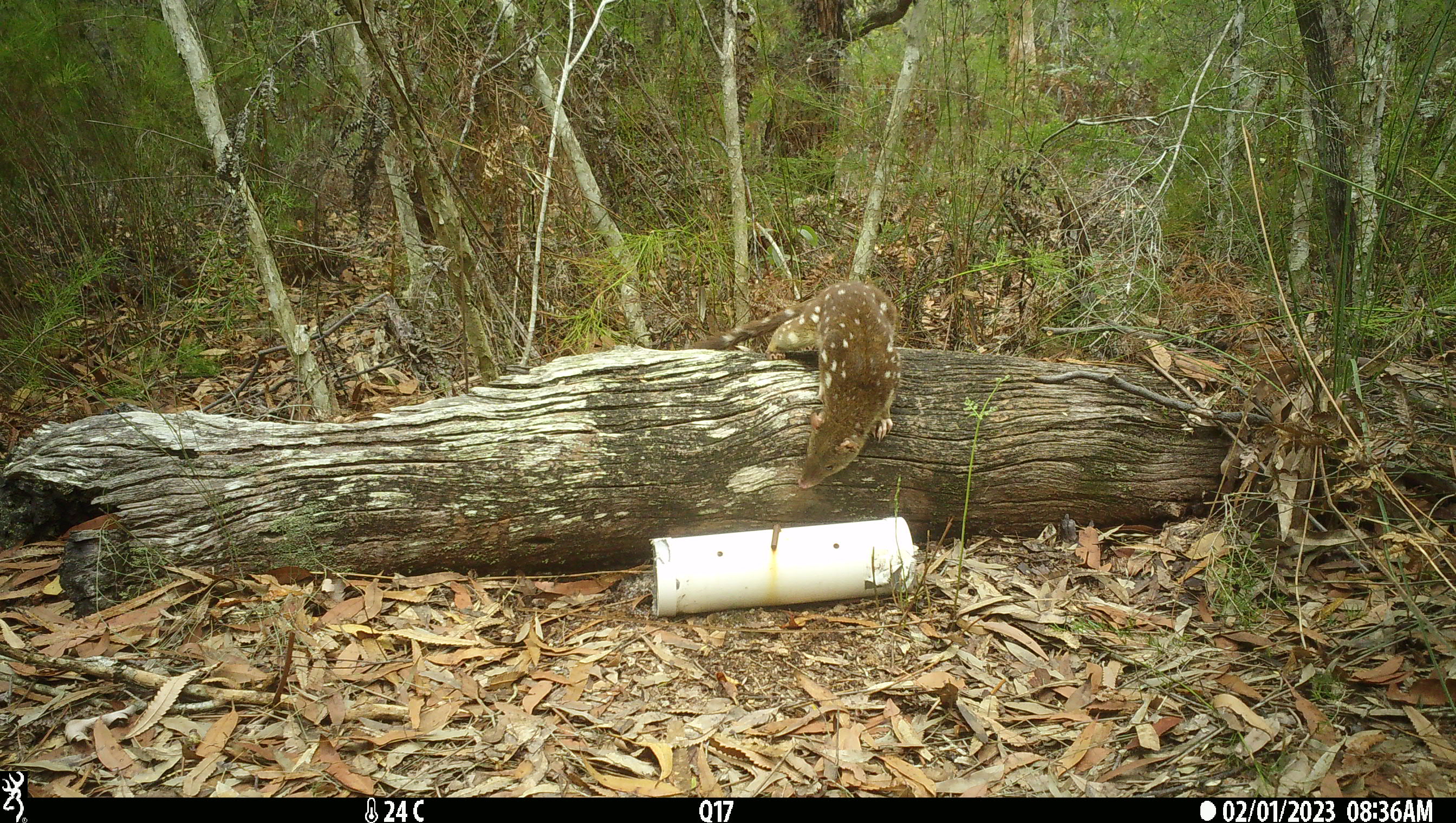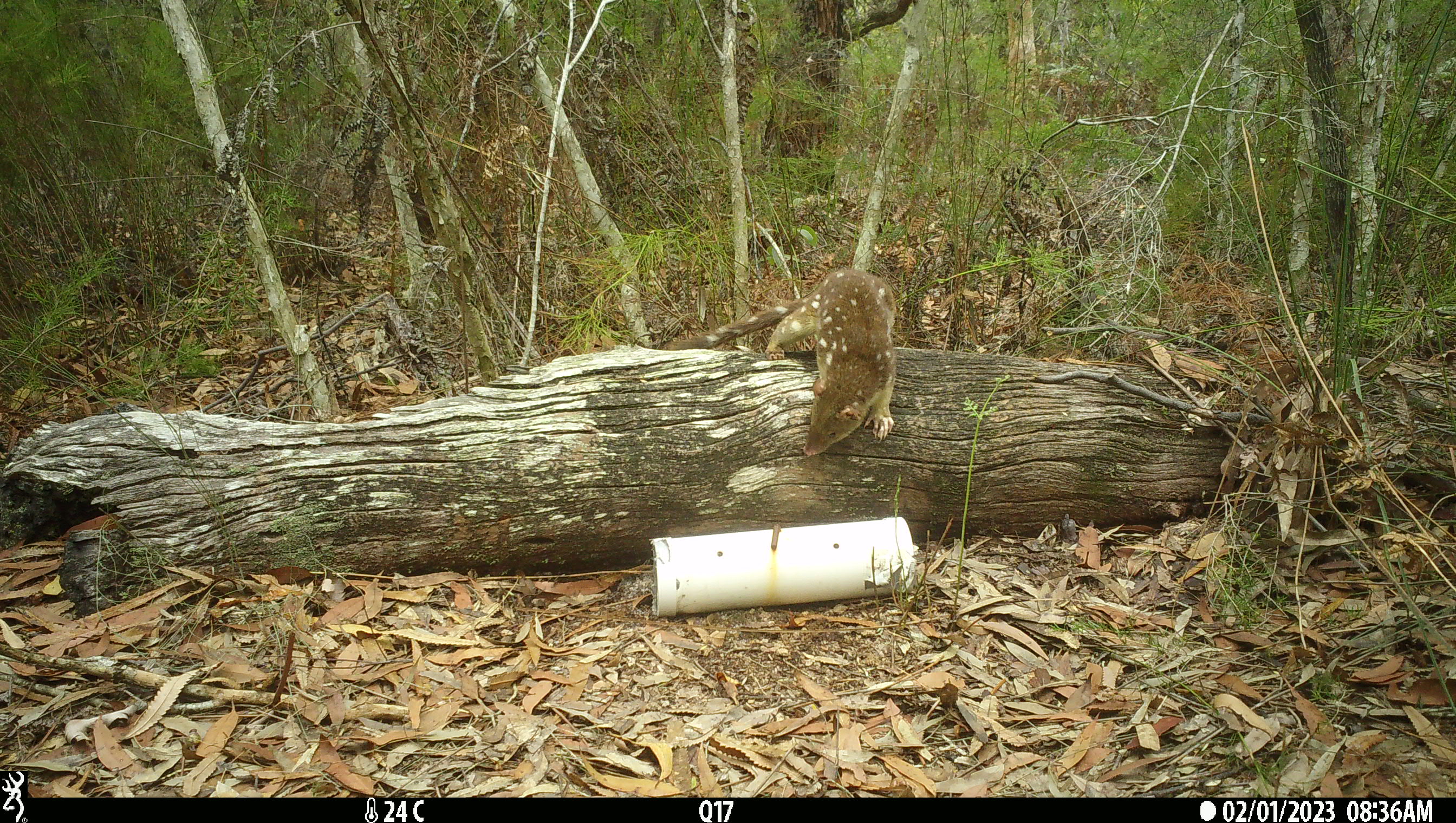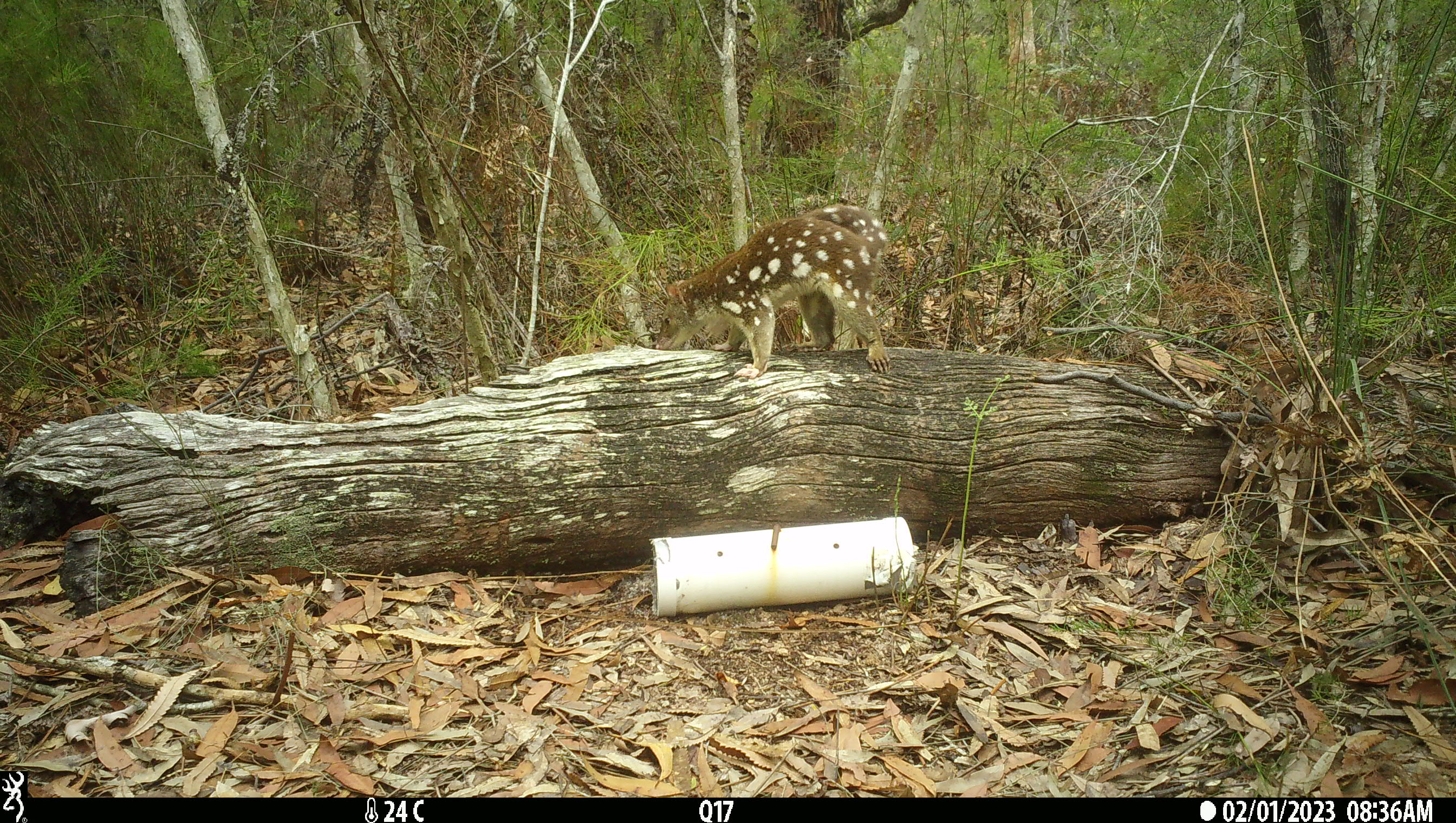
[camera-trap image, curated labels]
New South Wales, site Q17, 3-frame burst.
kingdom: Animalia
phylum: Chordata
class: Mammalia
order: Dasyuromorphia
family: Dasyuridae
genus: Dasyurus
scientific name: Dasyurus maculatus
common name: spotted-tailed quoll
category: quoll